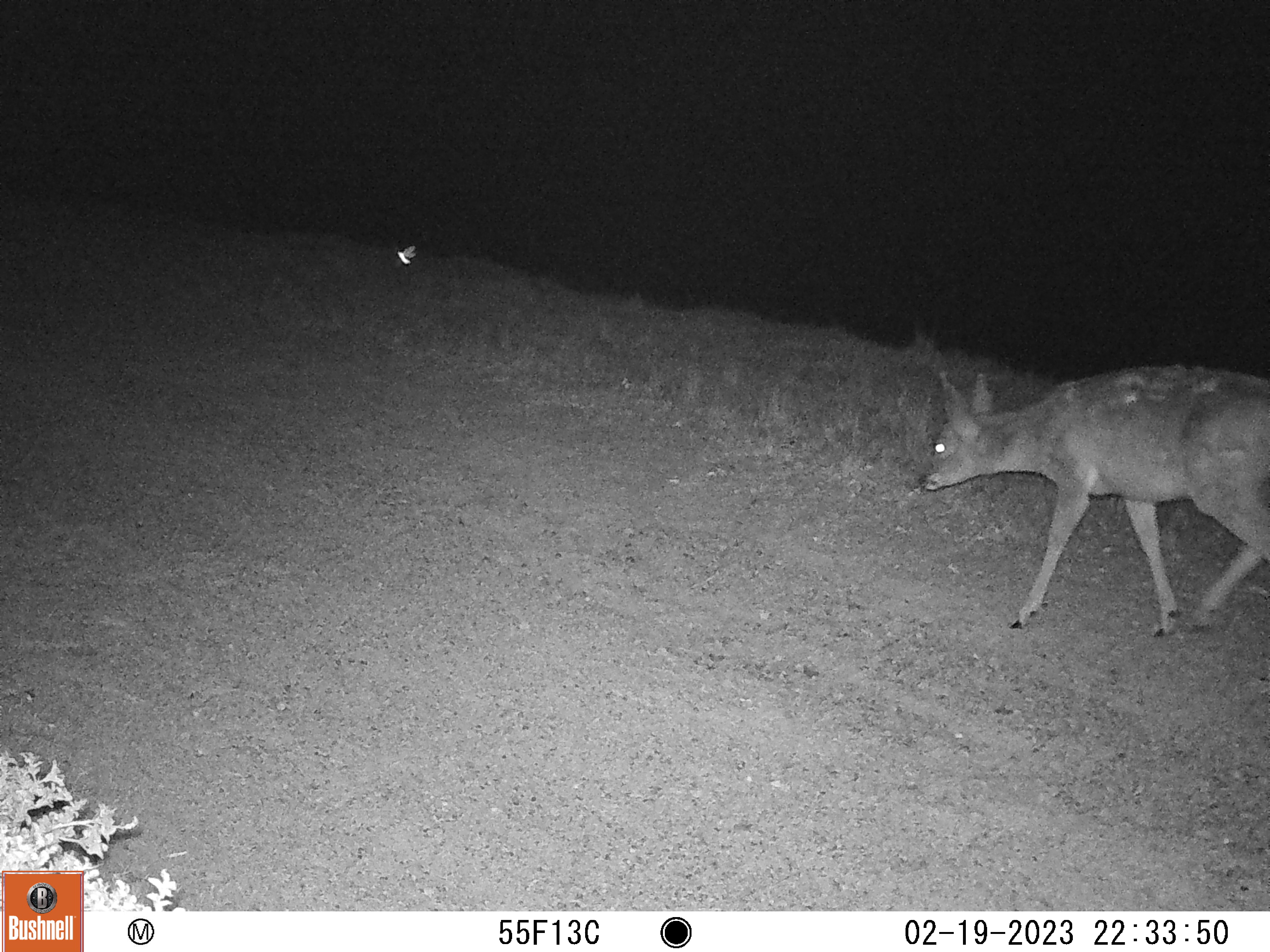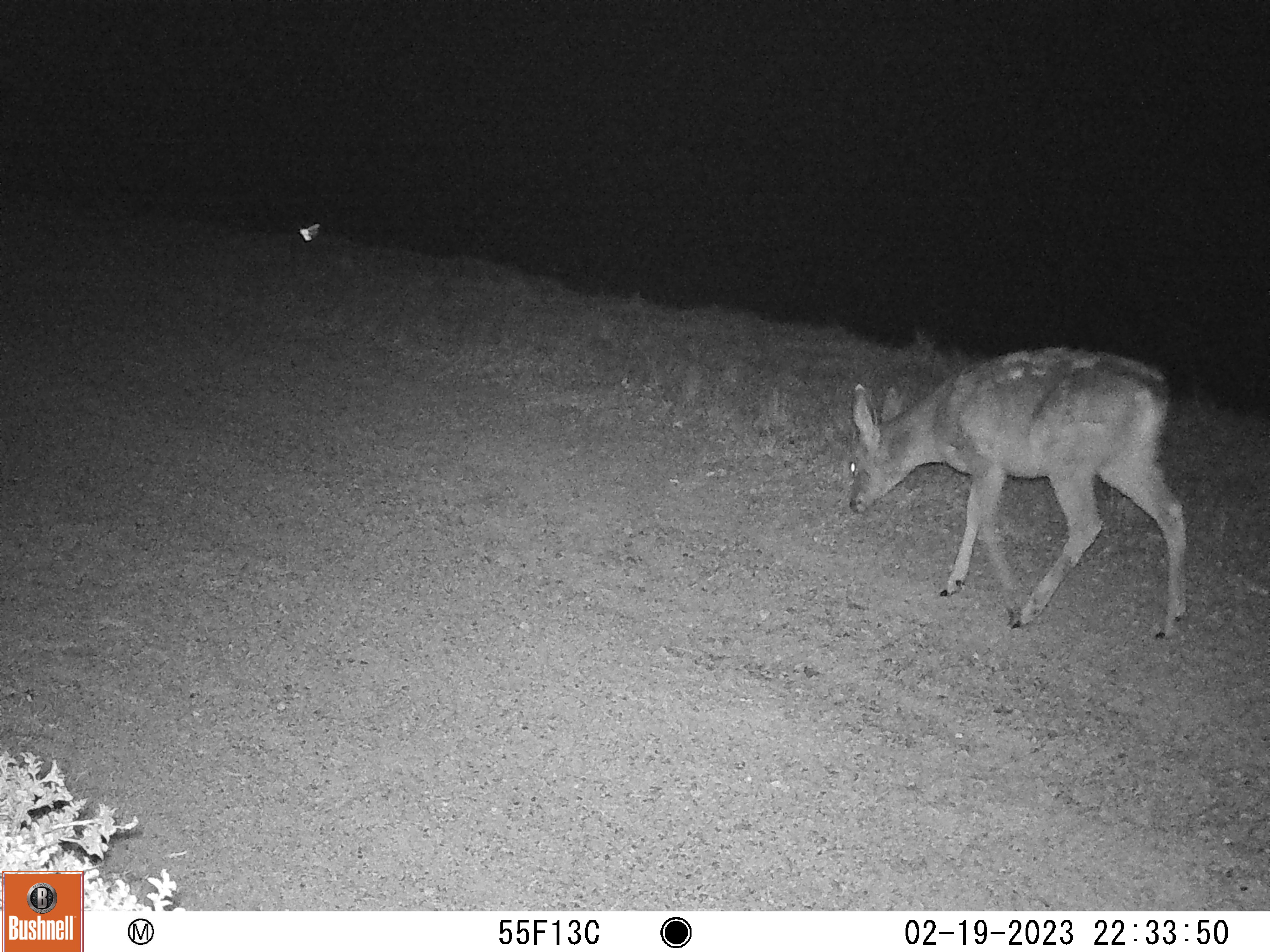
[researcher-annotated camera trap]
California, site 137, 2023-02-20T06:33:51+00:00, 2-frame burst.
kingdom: Animalia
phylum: Chordata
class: Mammalia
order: Artiodactyla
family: Cervidae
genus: Odocoileus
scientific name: Odocoileus hemionus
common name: mule deer